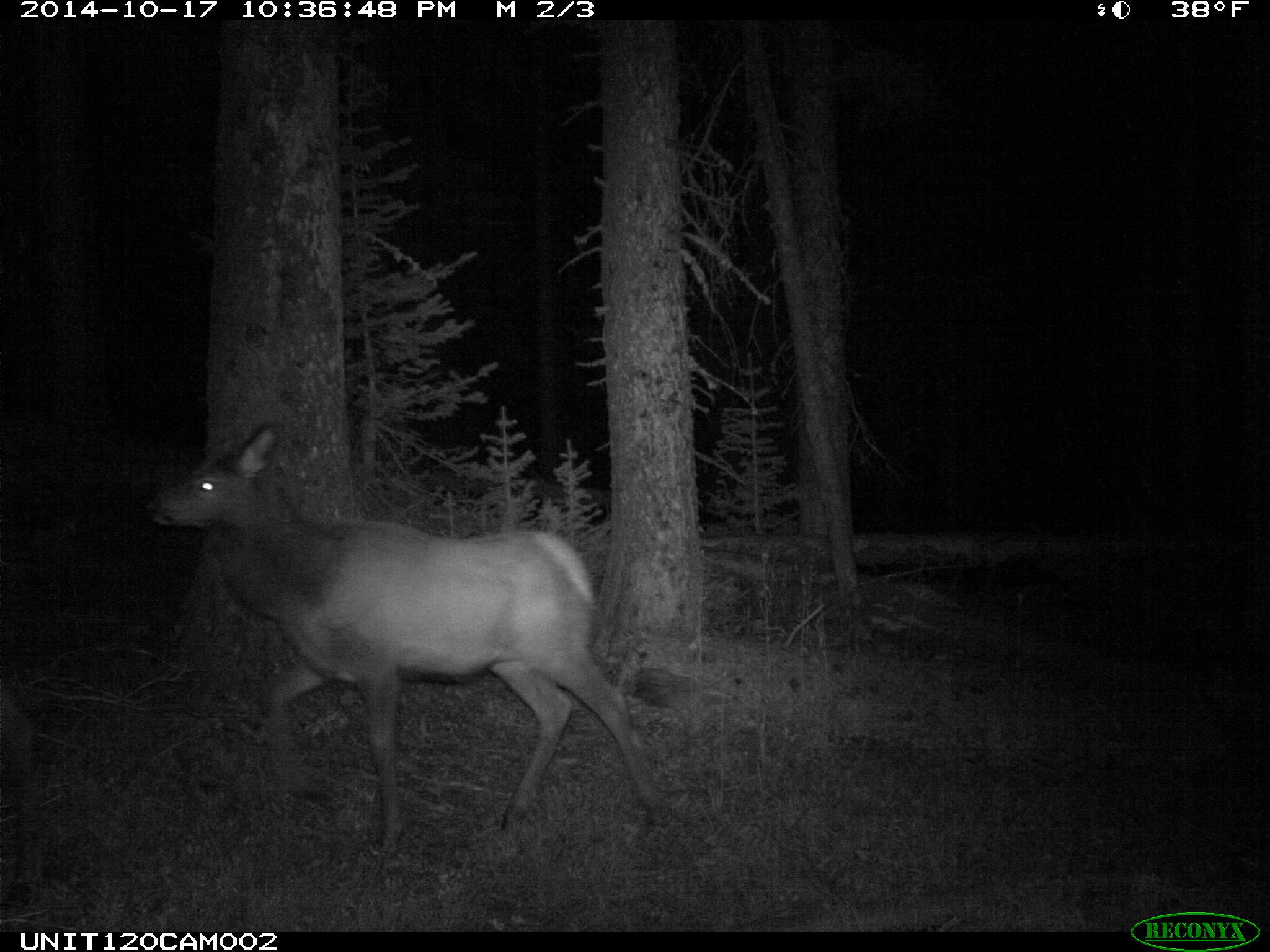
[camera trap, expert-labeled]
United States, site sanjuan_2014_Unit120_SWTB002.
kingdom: Animalia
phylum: Chordata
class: Mammalia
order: Artiodactyla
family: Cervidae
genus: Cervus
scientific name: Cervus elaphus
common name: red deer